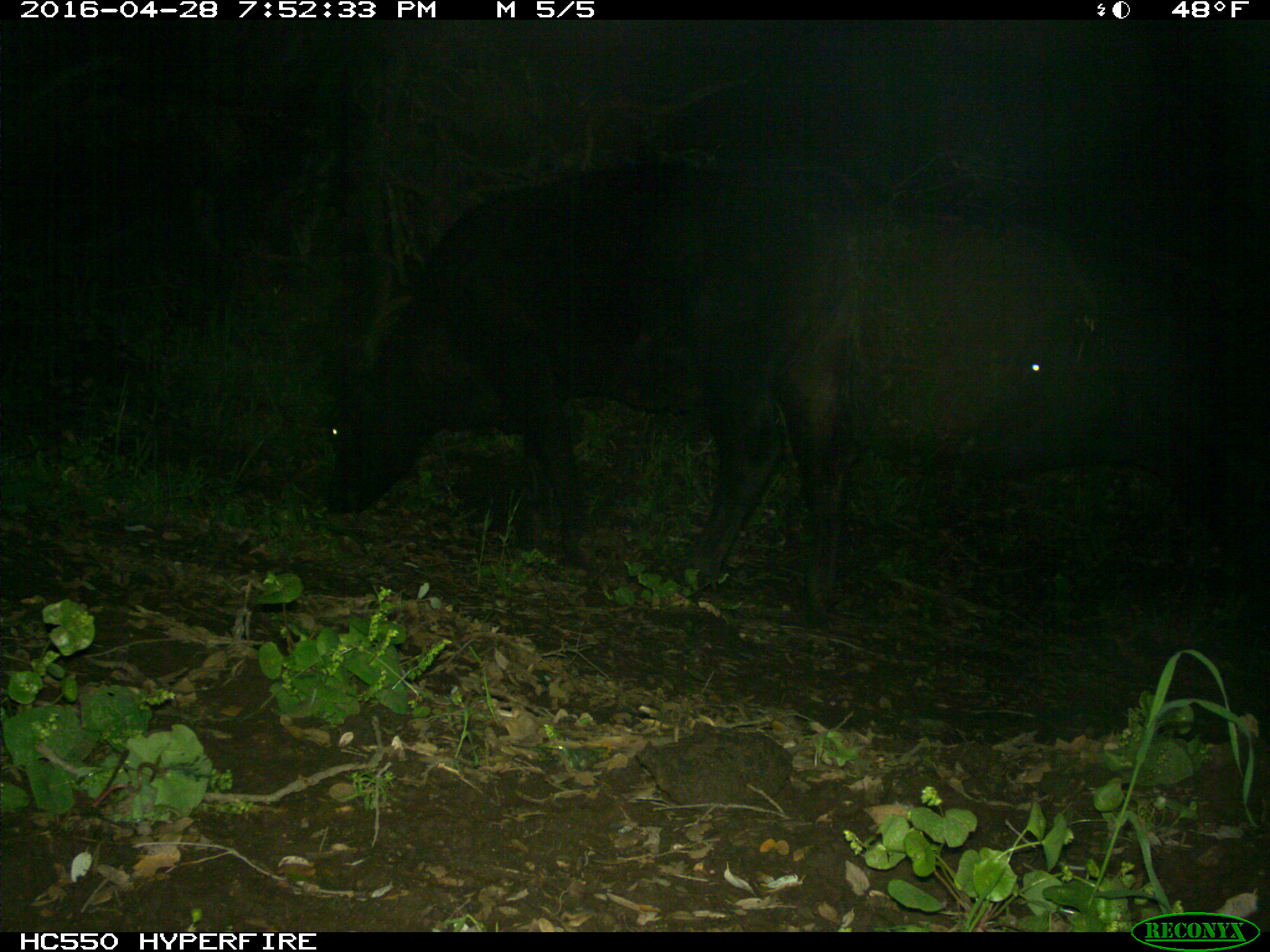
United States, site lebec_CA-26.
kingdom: Animalia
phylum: Chordata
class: Mammalia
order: Artiodactyla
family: Bovidae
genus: Bos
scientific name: Bos taurus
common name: domestic cow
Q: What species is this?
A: Bos taurus (domestic cow).